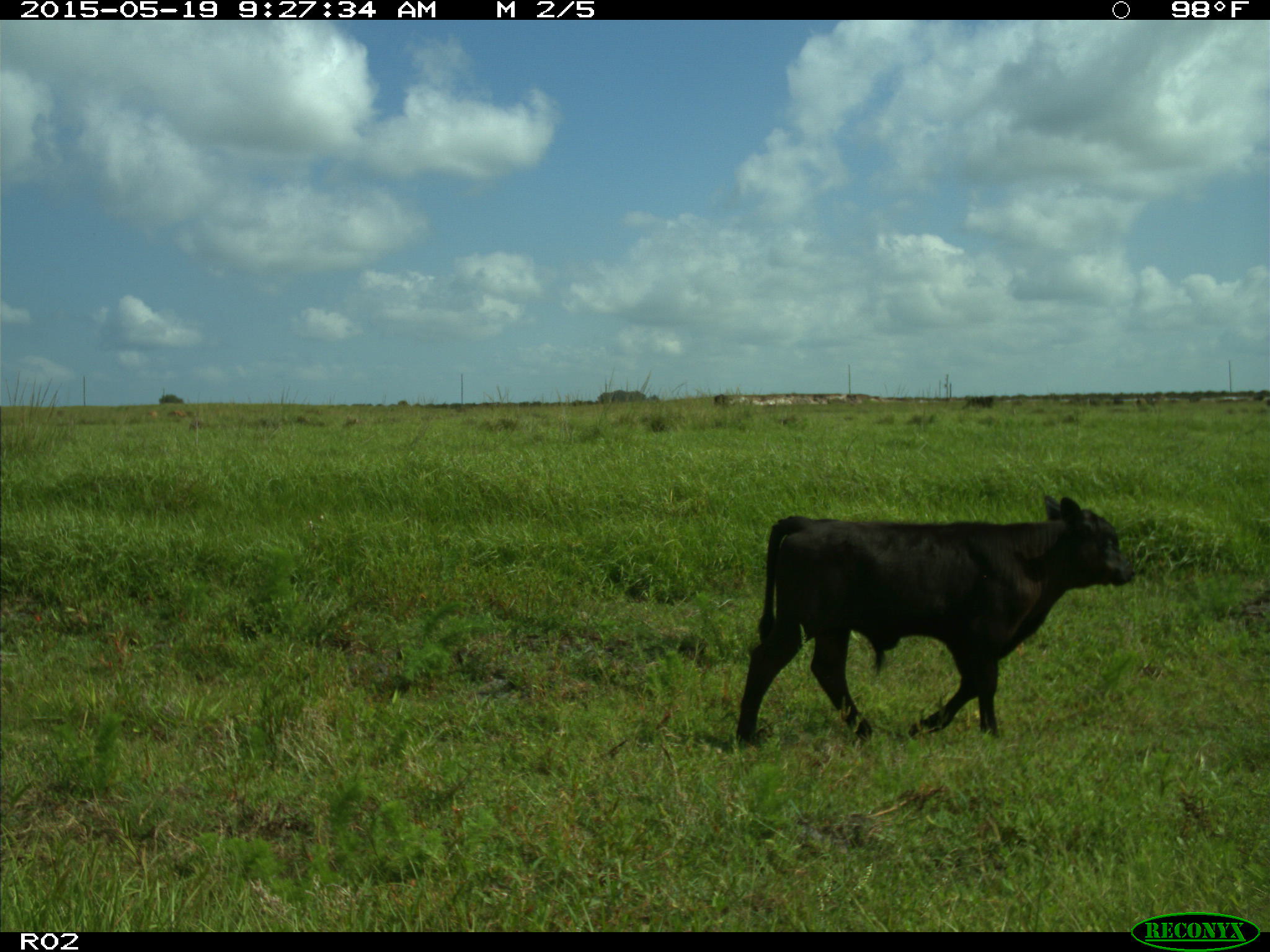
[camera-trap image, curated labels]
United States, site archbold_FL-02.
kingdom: Animalia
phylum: Chordata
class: Mammalia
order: Artiodactyla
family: Bovidae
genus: Bos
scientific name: Bos taurus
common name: domestic cow